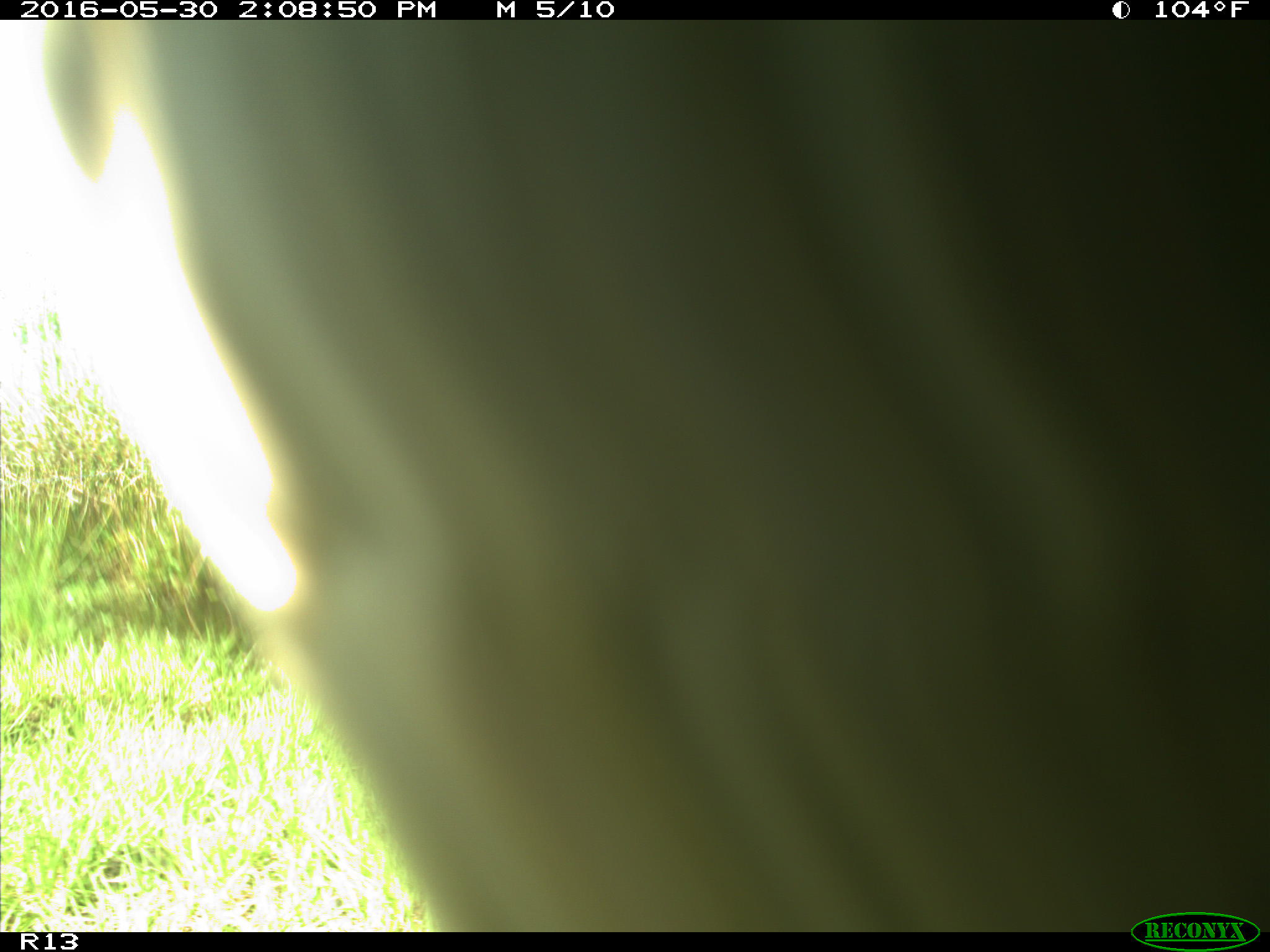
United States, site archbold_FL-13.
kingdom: Animalia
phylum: Chordata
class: Mammalia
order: Artiodactyla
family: Bovidae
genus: Bos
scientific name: Bos taurus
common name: domestic cow